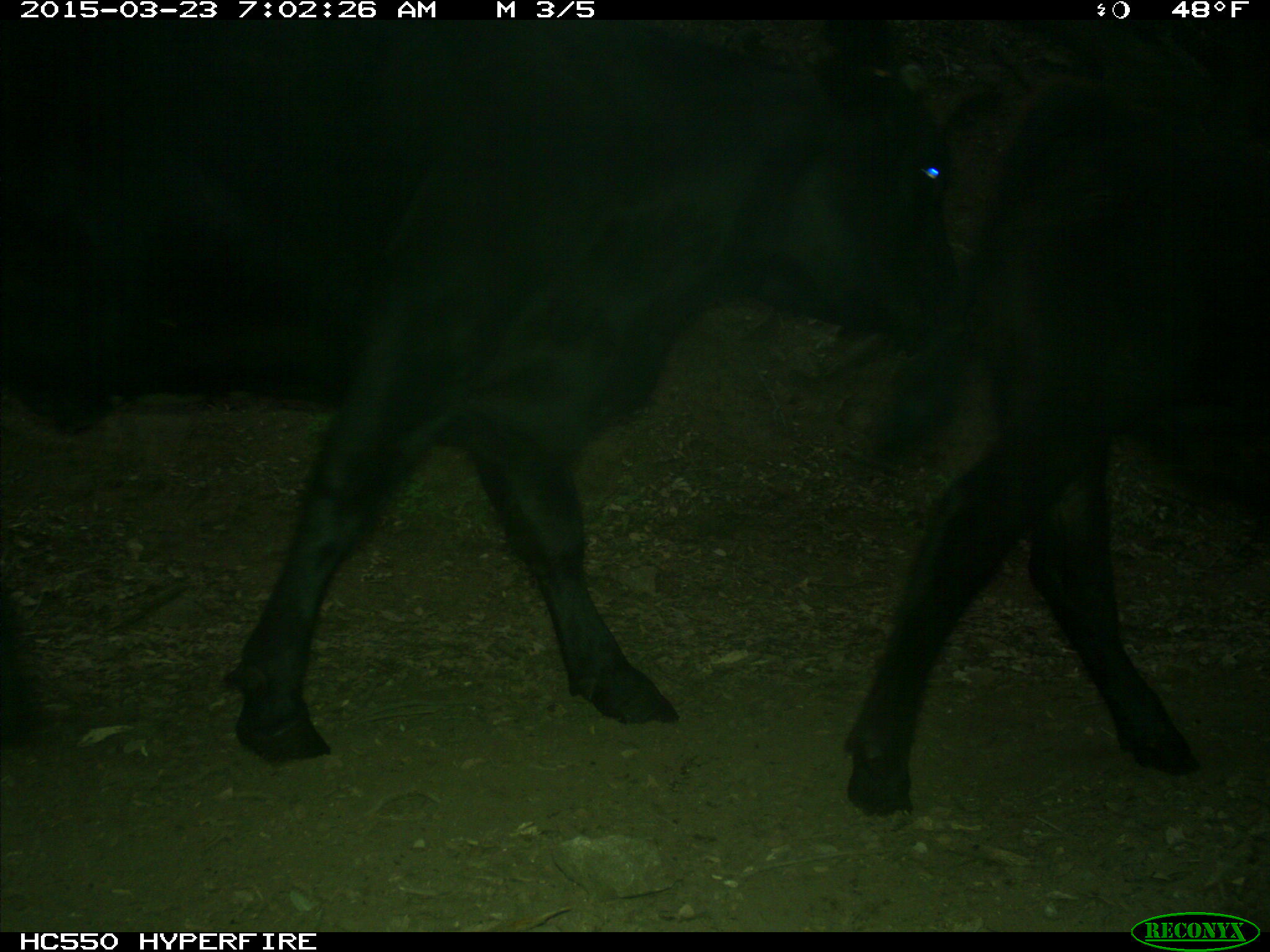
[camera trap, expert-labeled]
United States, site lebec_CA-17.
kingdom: Animalia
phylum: Chordata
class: Mammalia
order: Artiodactyla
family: Bovidae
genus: Bos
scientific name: Bos taurus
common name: domestic cow